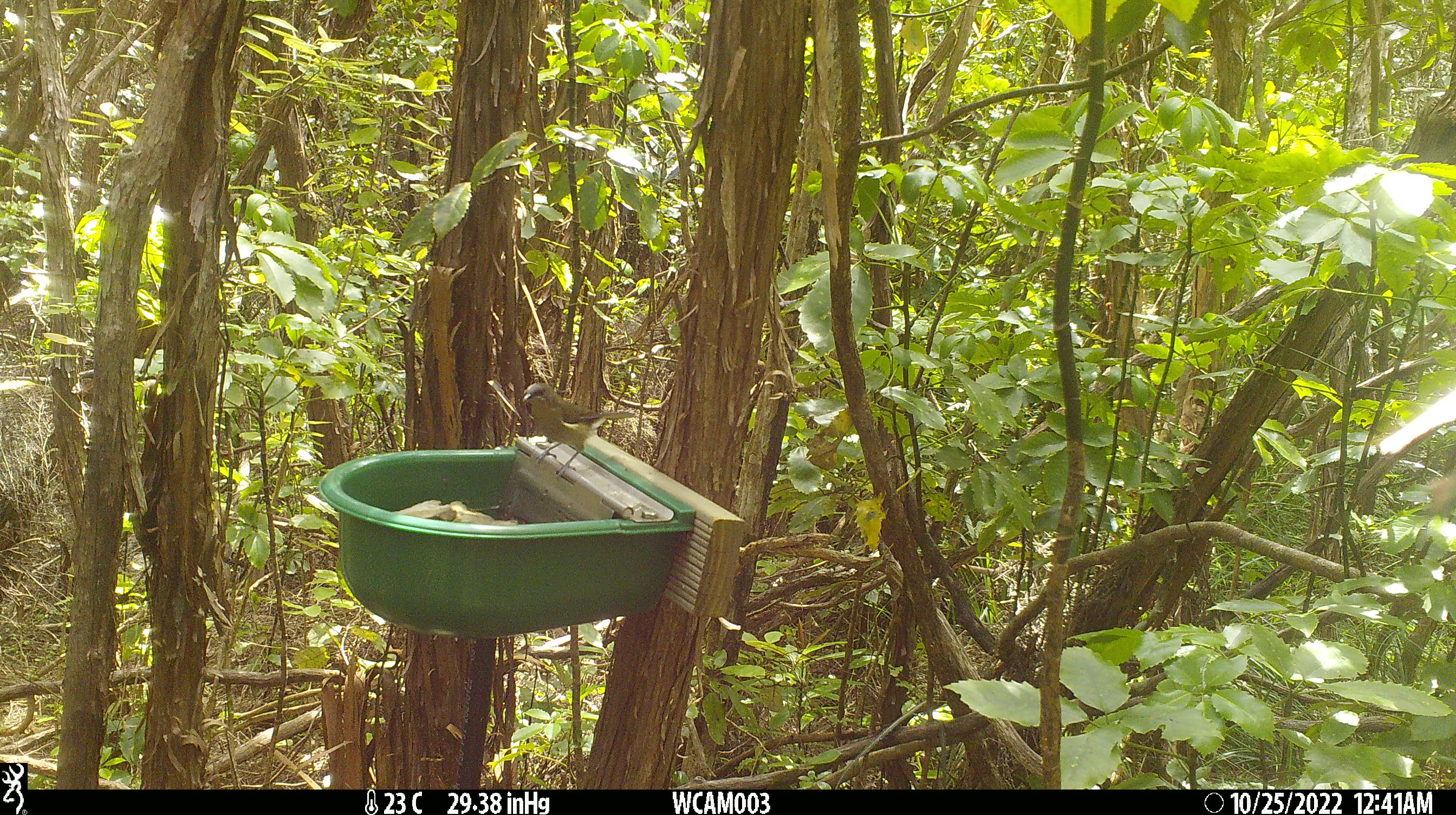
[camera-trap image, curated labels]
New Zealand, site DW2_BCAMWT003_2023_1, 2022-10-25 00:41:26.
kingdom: Animalia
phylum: Chordata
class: Aves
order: Passeriformes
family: Meliphagidae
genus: Anthornis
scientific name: Anthornis melanura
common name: new zealand bellbird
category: bellbird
Bellbird (new zealand bellbird) (Anthornis melanura).